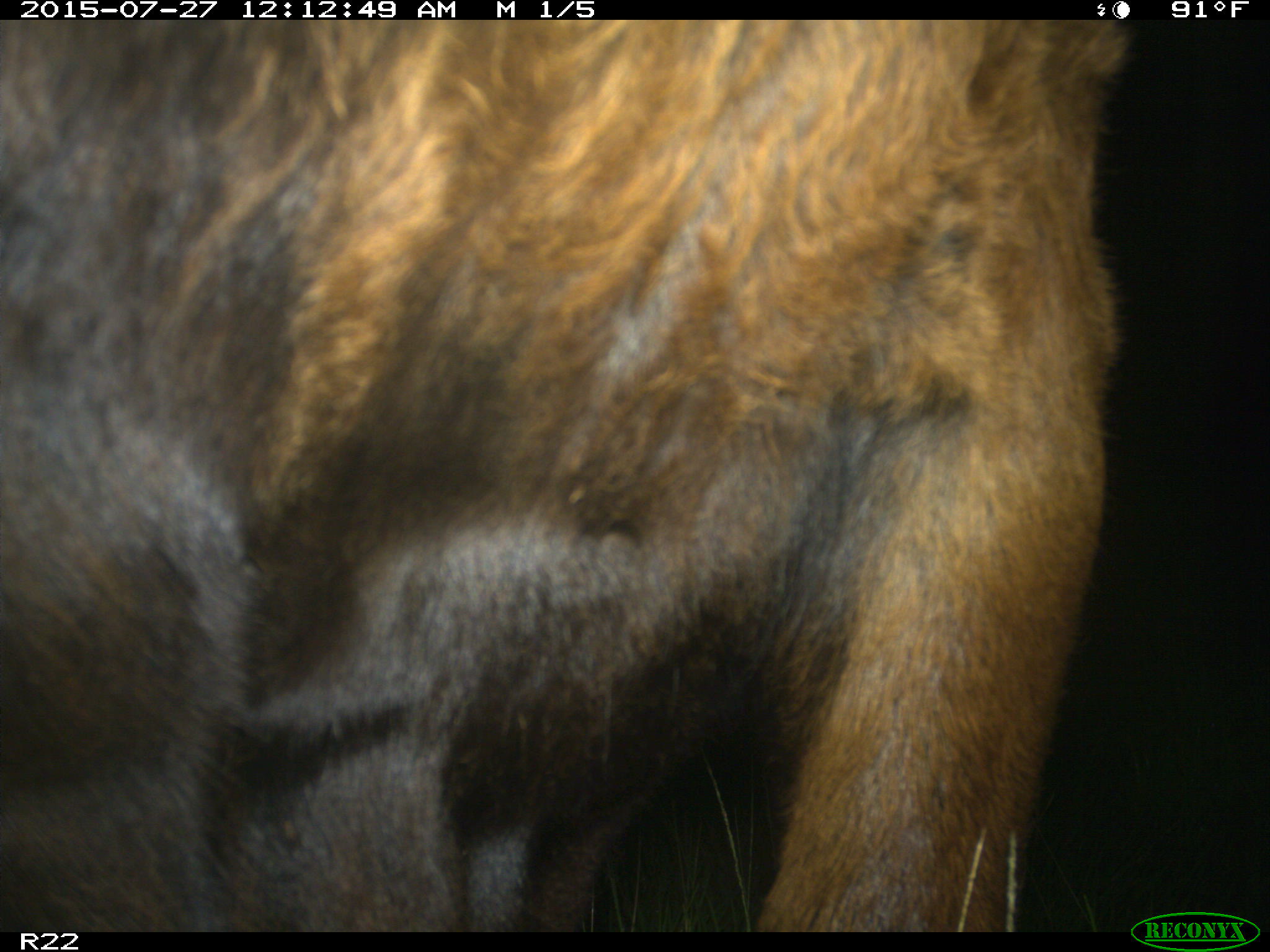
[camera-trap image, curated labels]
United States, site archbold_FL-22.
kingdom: Animalia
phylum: Chordata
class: Mammalia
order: Artiodactyla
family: Bovidae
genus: Bos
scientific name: Bos taurus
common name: domestic cow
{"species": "Bos taurus (domestic cow)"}